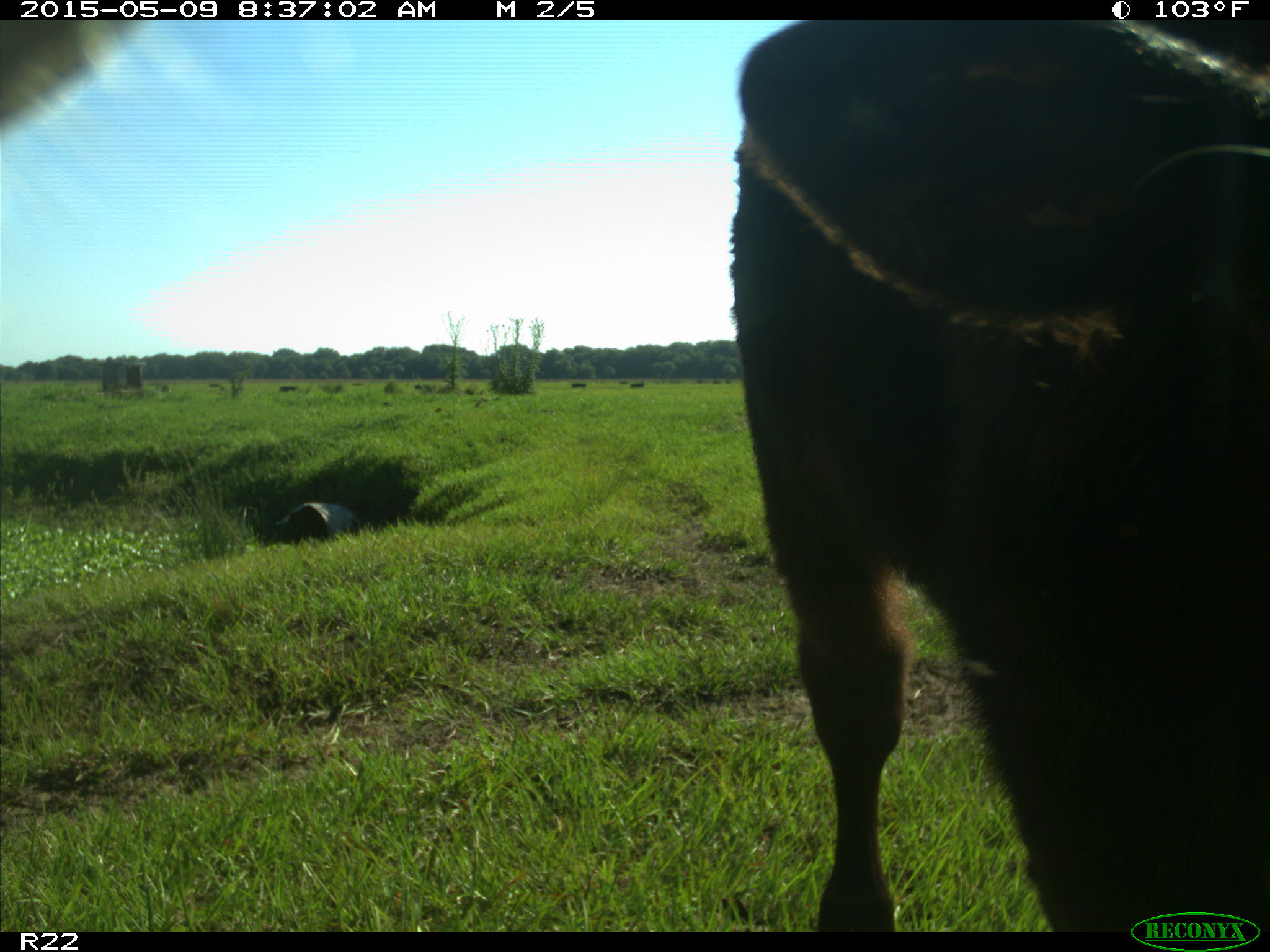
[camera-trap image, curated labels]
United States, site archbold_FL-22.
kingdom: Animalia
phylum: Chordata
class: Mammalia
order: Artiodactyla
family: Bovidae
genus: Bos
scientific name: Bos taurus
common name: domestic cow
Bos taurus (domestic cow).